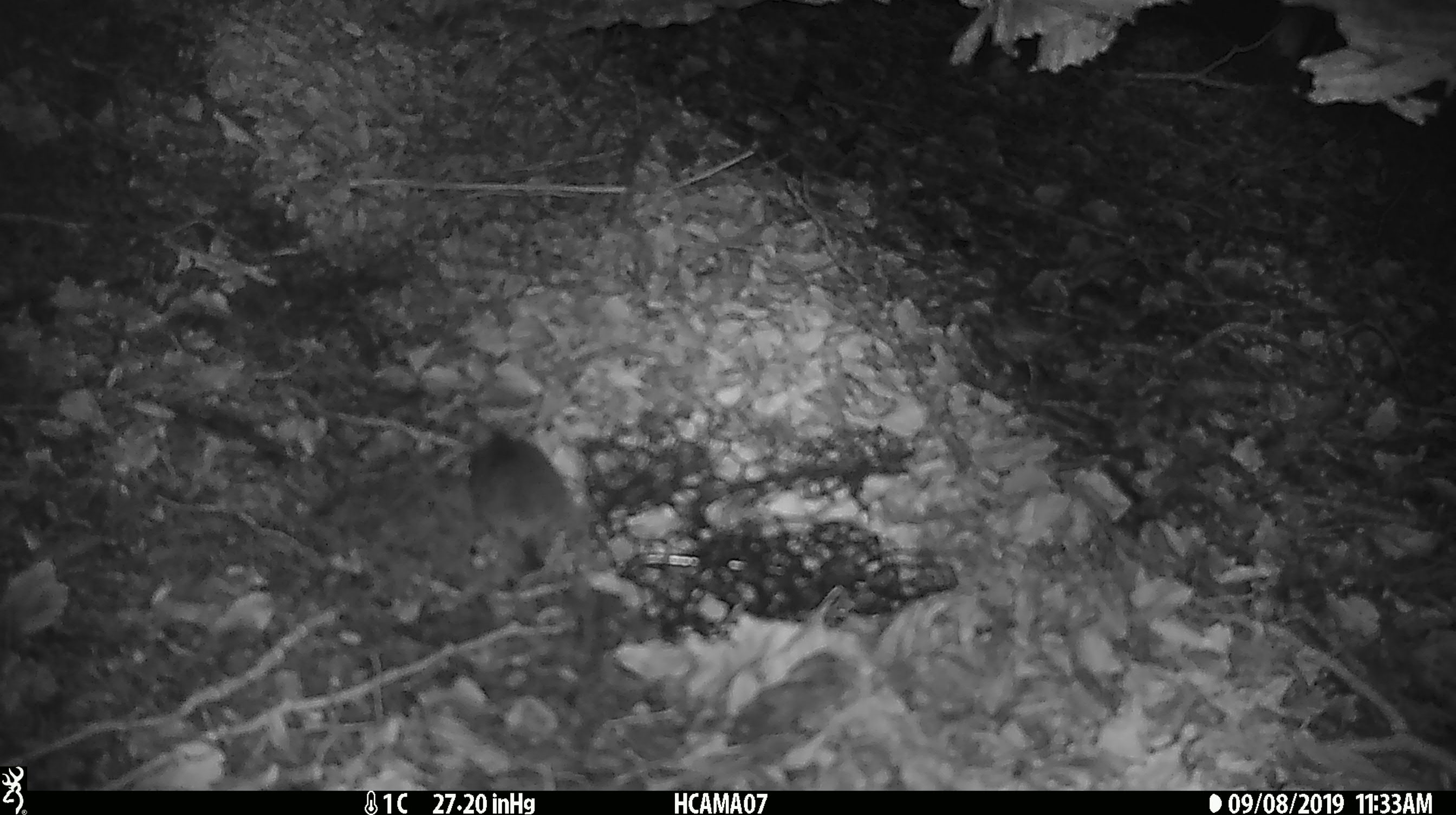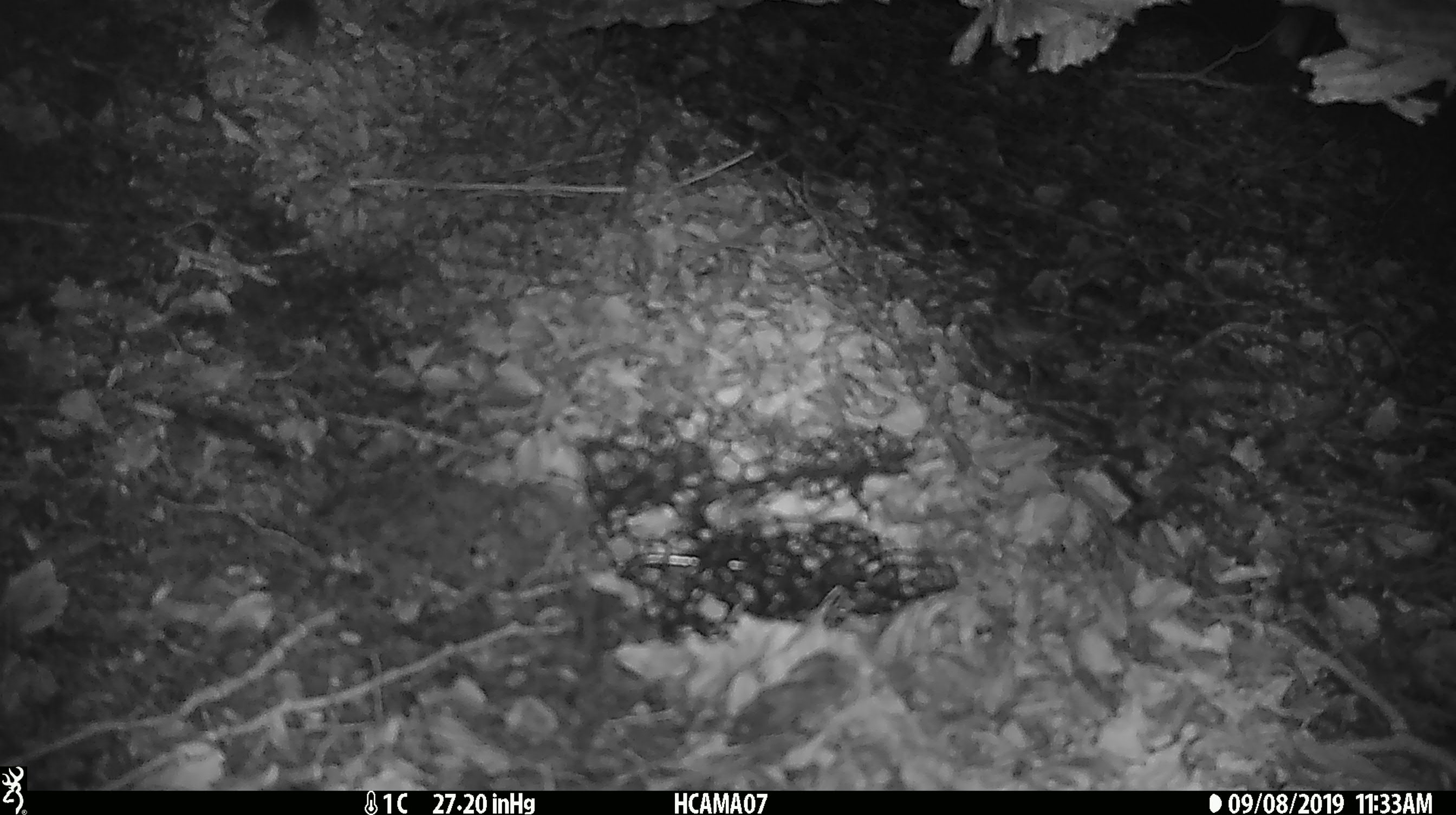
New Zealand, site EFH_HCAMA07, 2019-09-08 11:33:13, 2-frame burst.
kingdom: Animalia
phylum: Chordata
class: Mammalia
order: Rodentia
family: Muridae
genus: Mus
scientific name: Mus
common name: mouse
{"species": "mouse (Mus)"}